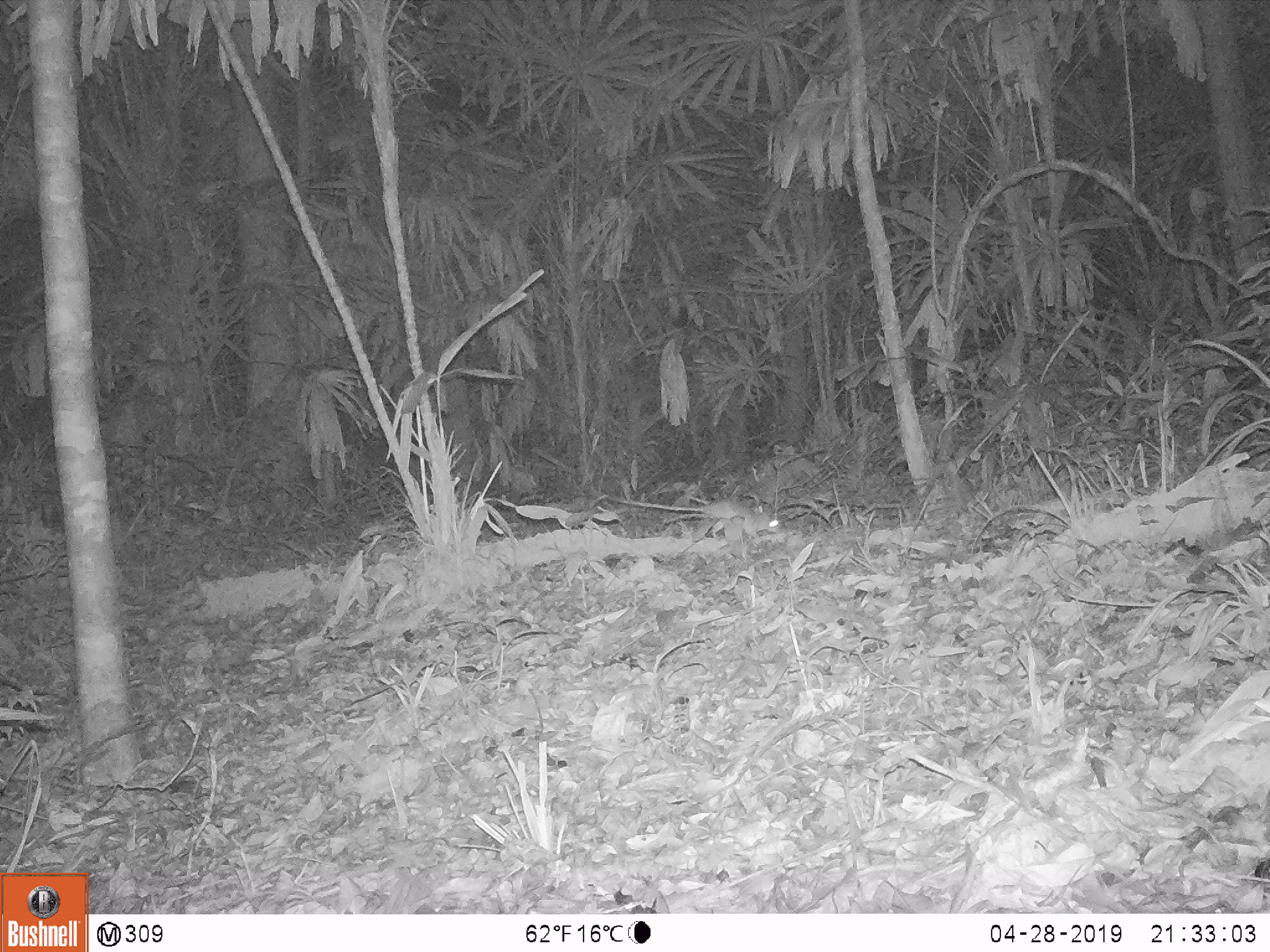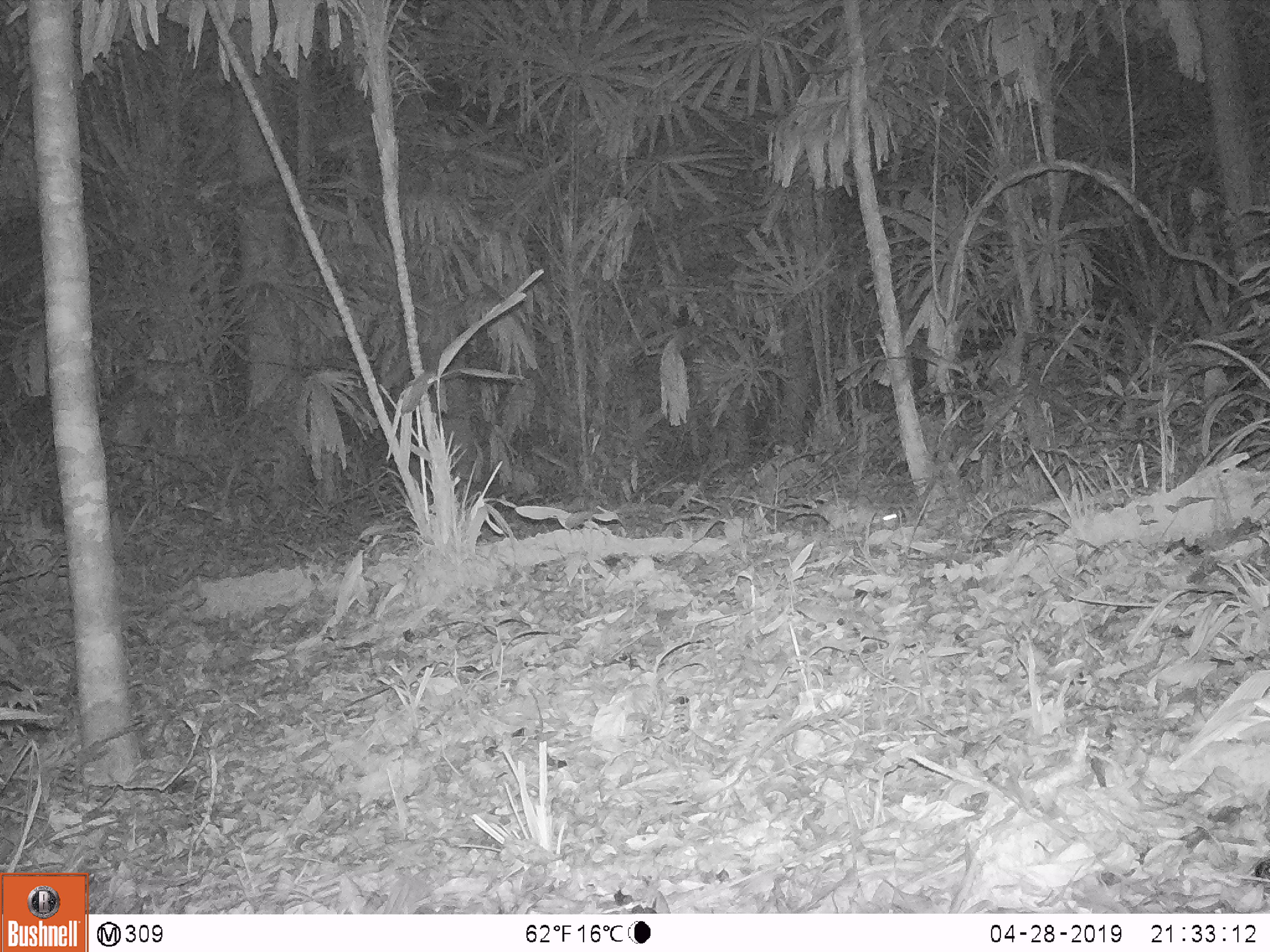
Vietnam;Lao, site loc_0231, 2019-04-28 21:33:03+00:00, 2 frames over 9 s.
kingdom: Animalia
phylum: Chordata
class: Mammalia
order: Rodentia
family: Muridae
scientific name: Muridae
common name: old-world mice and rats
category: unidentified murid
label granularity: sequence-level